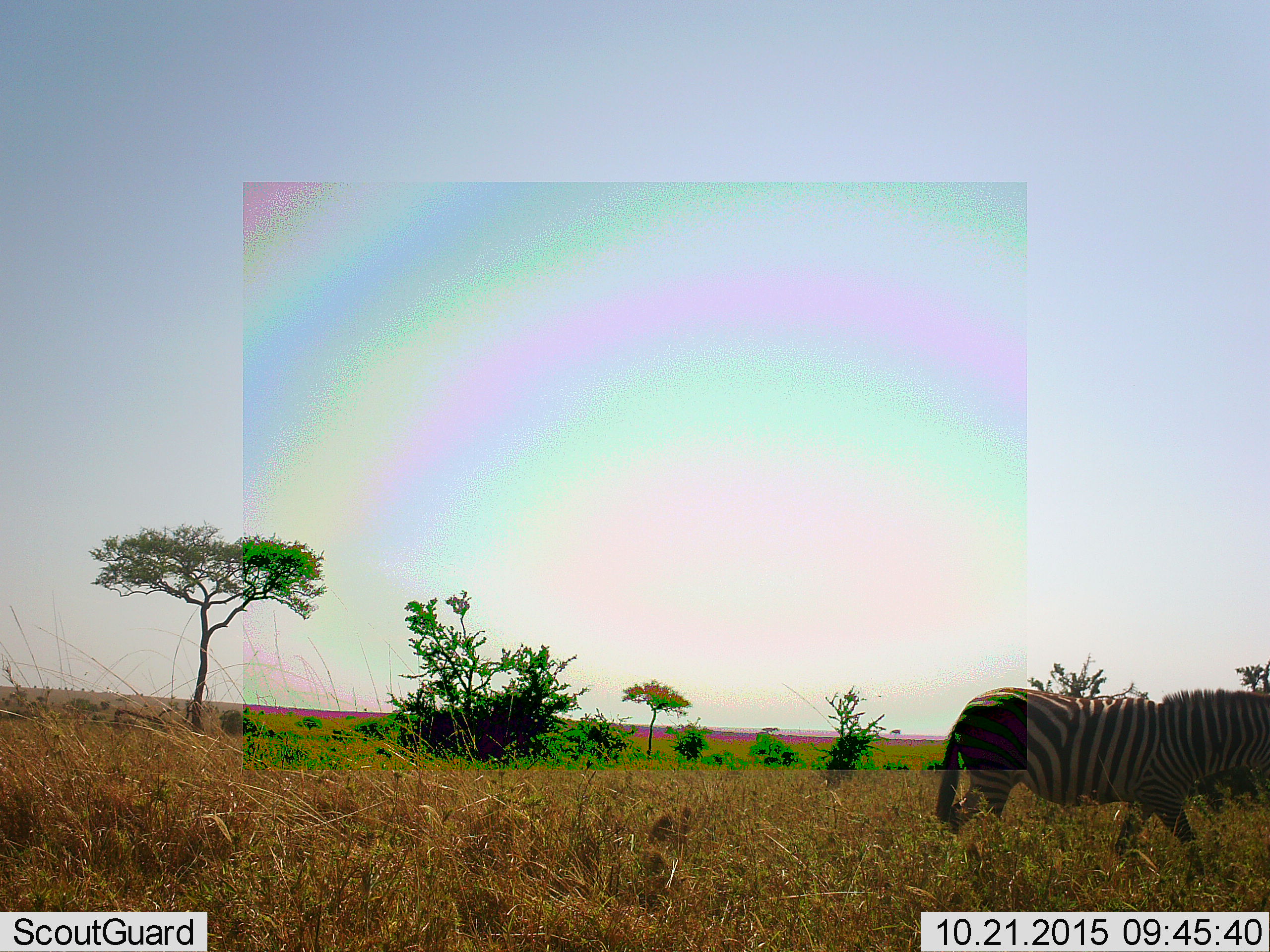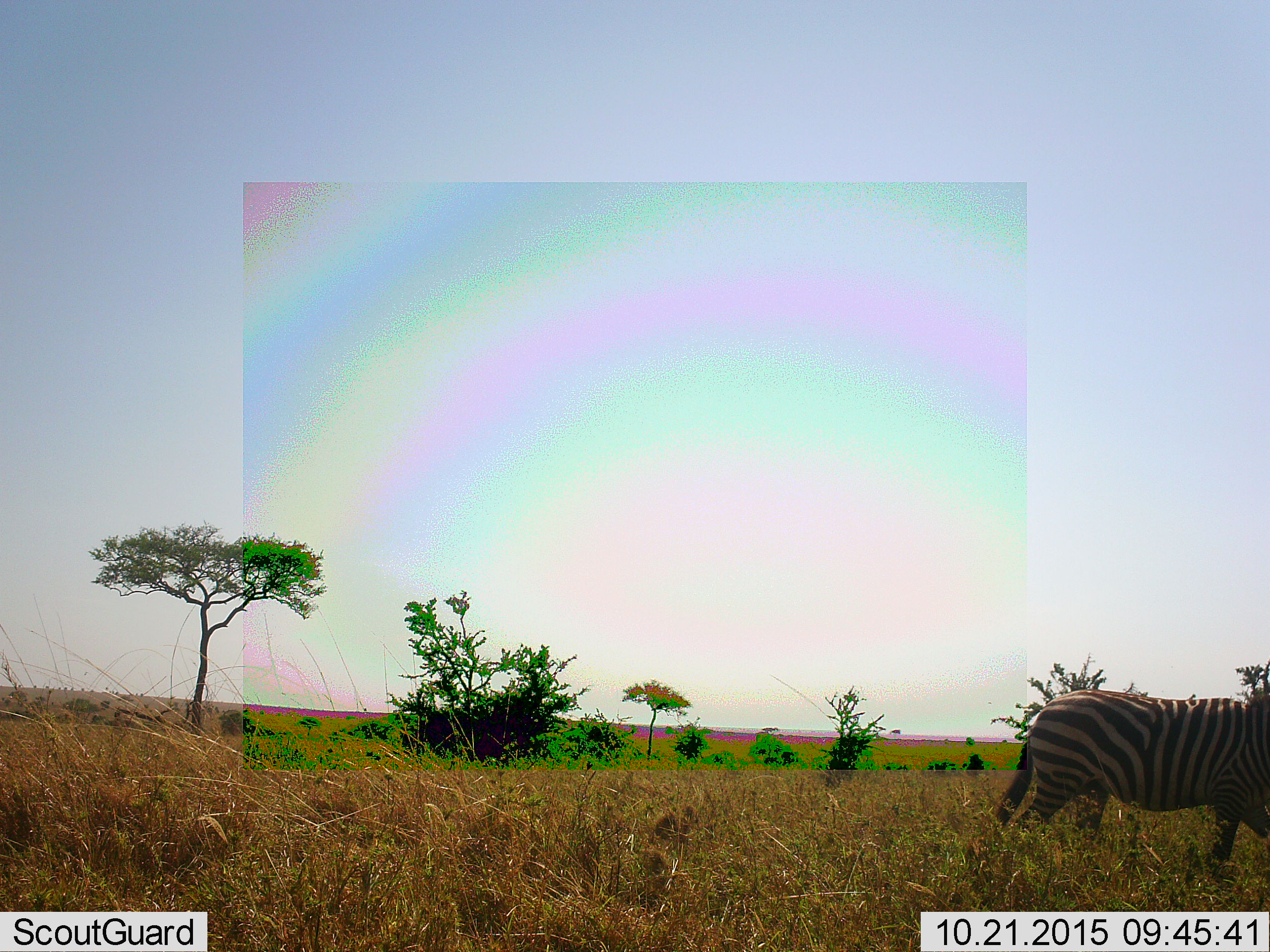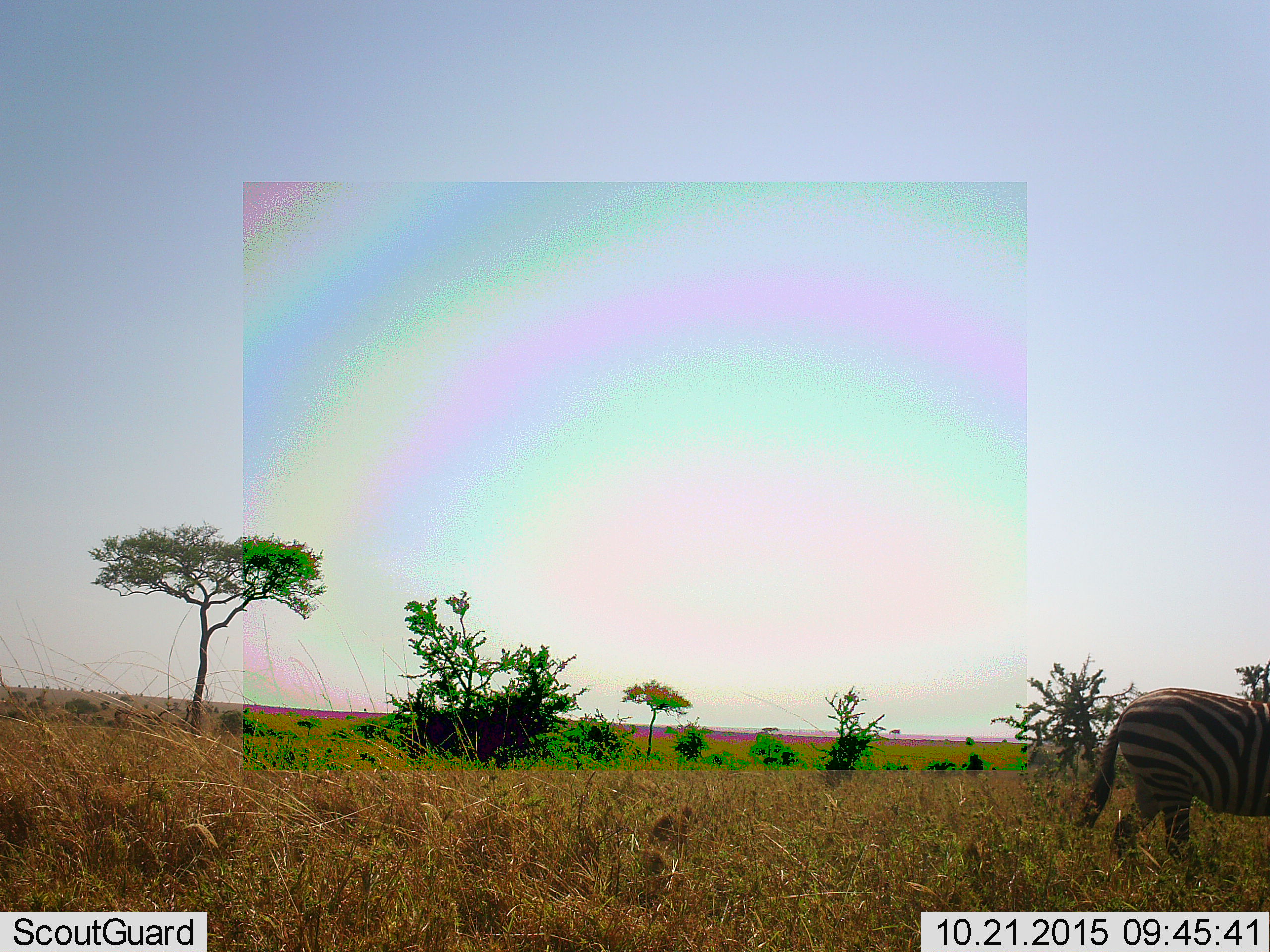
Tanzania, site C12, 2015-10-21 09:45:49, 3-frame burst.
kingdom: Animalia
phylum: Chordata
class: Mammalia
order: Perissodactyla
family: Equidae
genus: Equus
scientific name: Equus quagga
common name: plains zebra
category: zebra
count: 1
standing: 7%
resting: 0%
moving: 93%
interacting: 0%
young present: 0%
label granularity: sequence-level